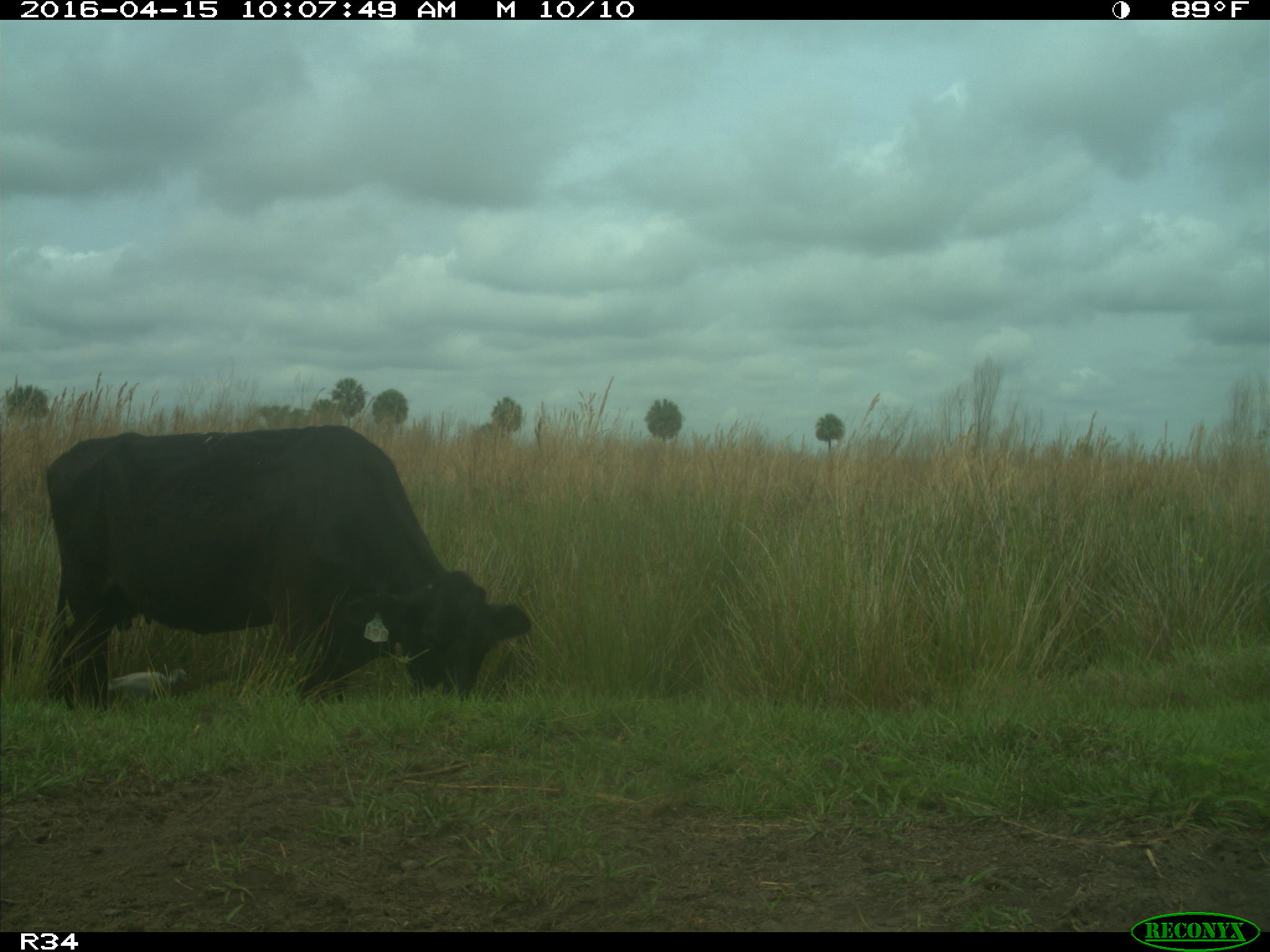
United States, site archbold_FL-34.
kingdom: Animalia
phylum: Chordata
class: Mammalia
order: Artiodactyla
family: Bovidae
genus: Bos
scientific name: Bos taurus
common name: domestic cow